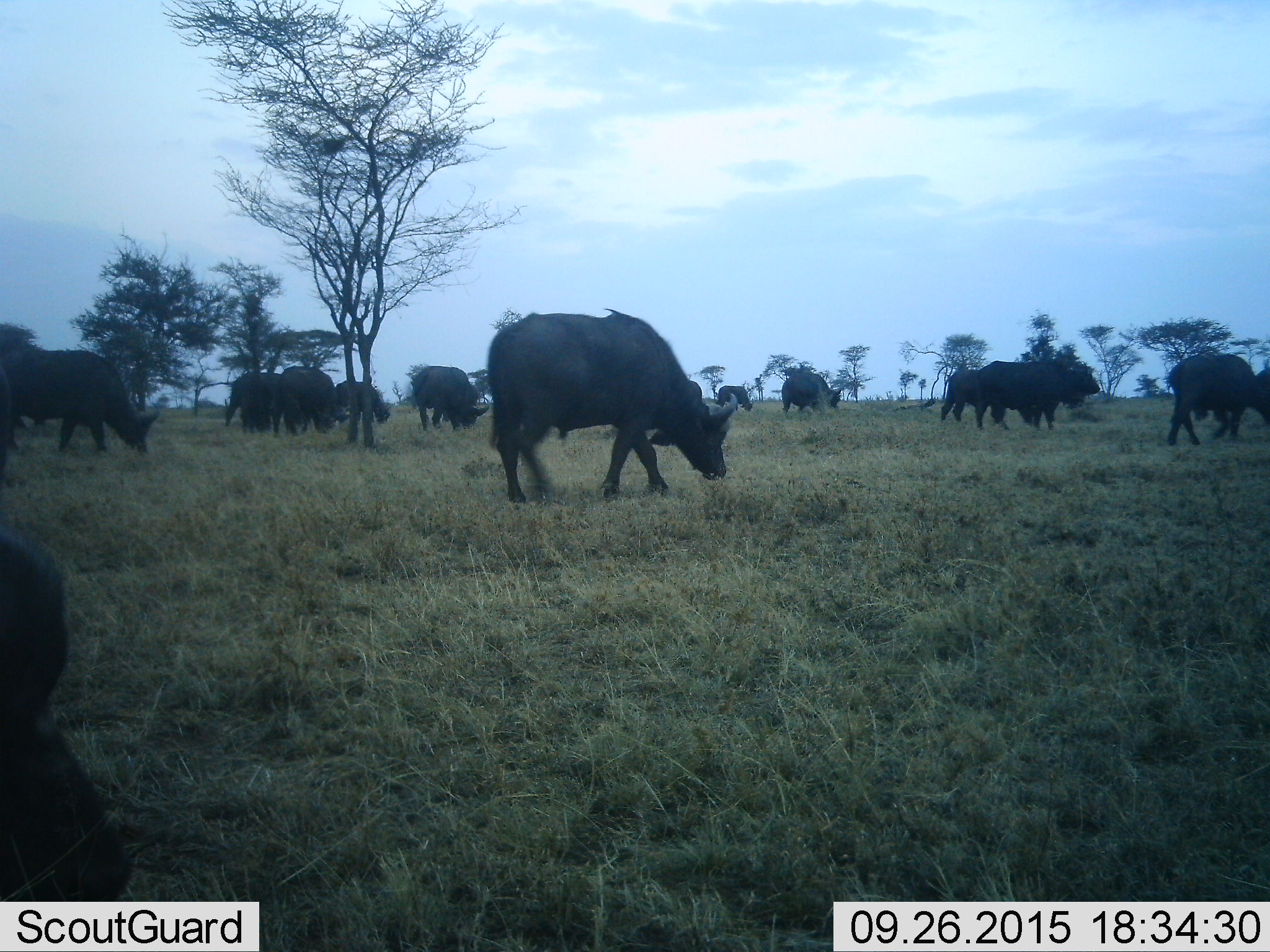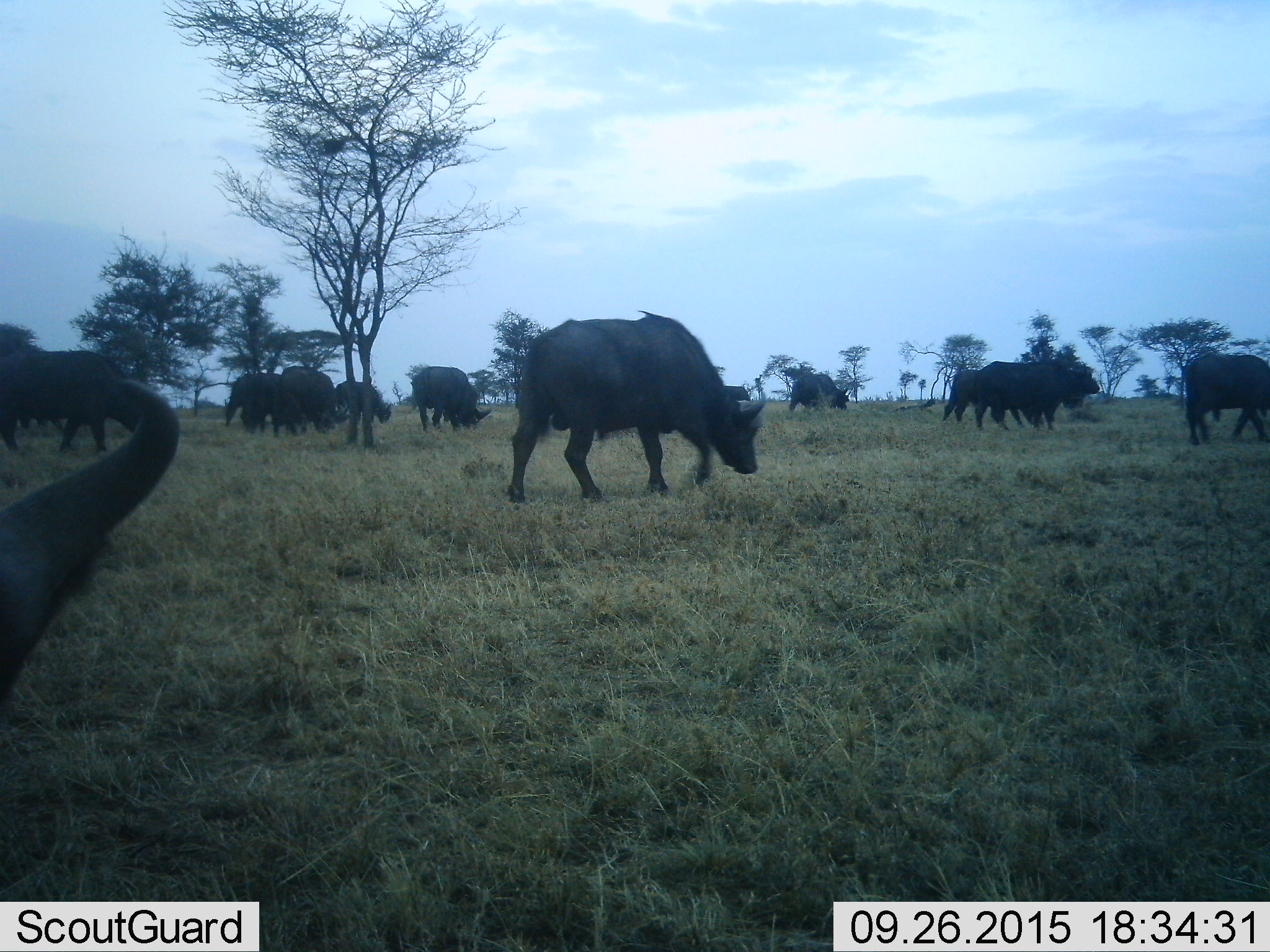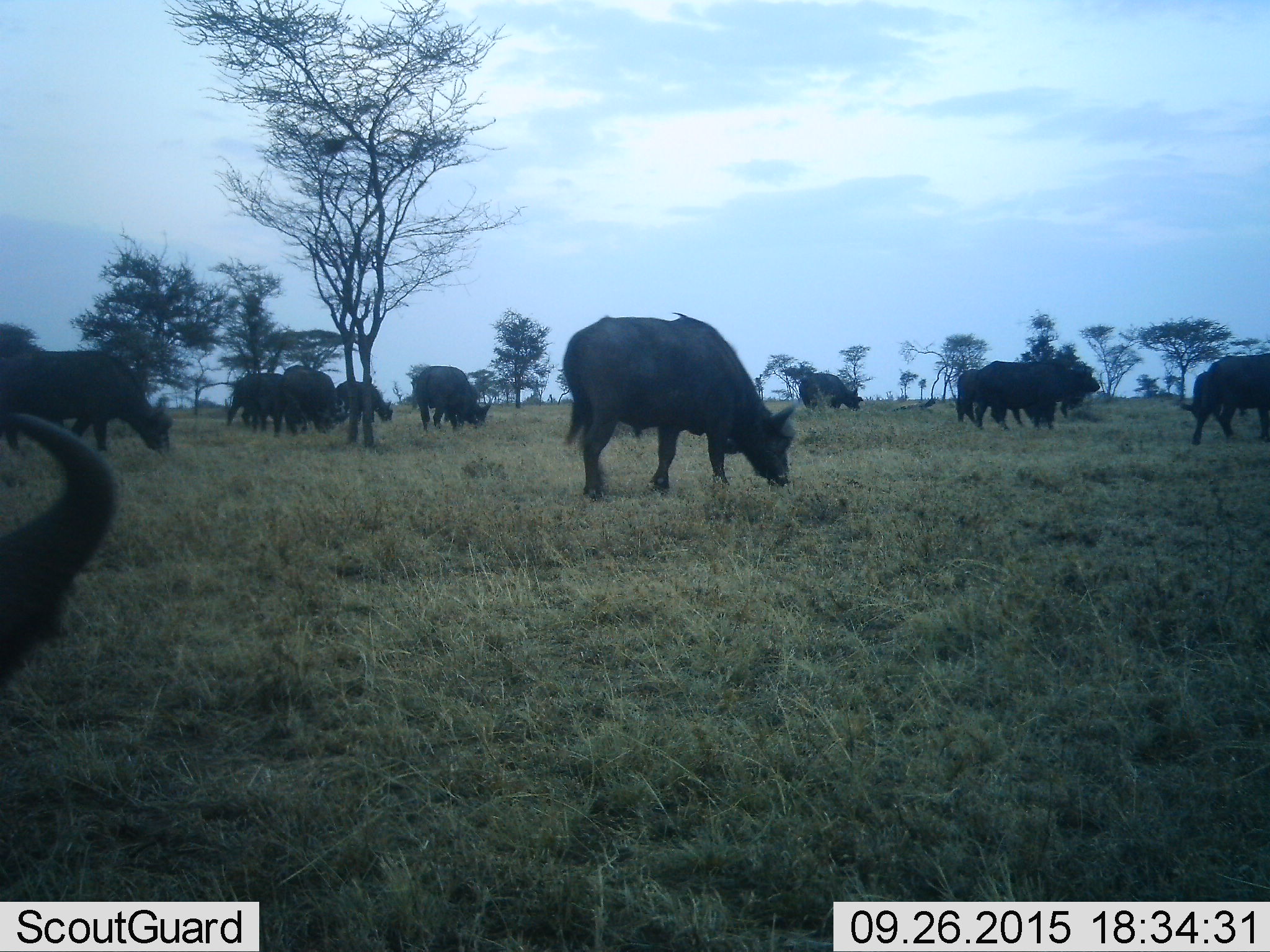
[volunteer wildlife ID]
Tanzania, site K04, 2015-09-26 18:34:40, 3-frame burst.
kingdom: Animalia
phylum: Chordata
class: Mammalia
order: Artiodactyla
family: Bovidae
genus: Syncerus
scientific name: Syncerus caffer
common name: cape buffalo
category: buffalo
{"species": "buffalo (cape buffalo) (Syncerus caffer)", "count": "11-50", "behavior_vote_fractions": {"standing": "71%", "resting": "0%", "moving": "71%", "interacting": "14%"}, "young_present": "0%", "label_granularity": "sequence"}